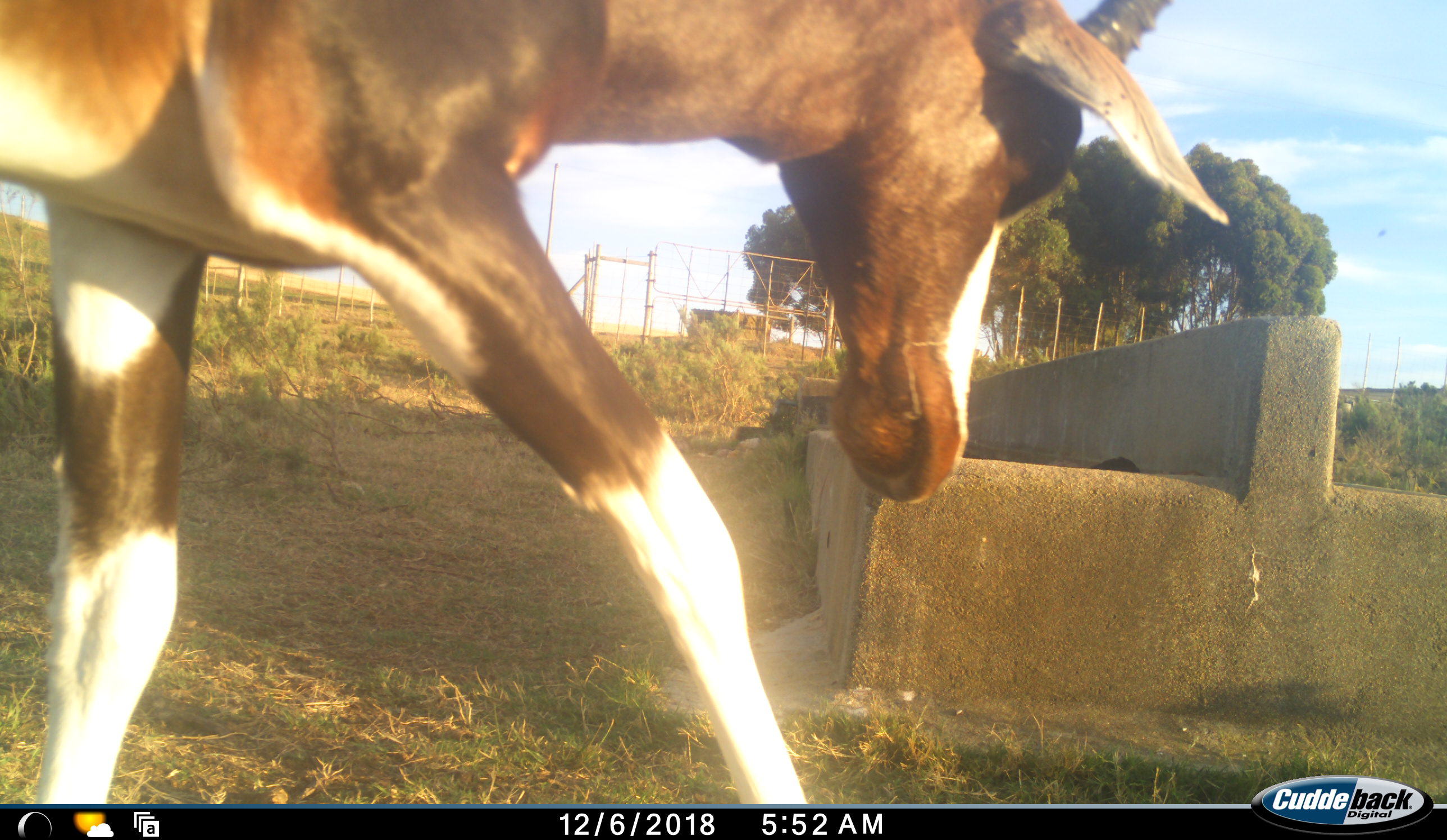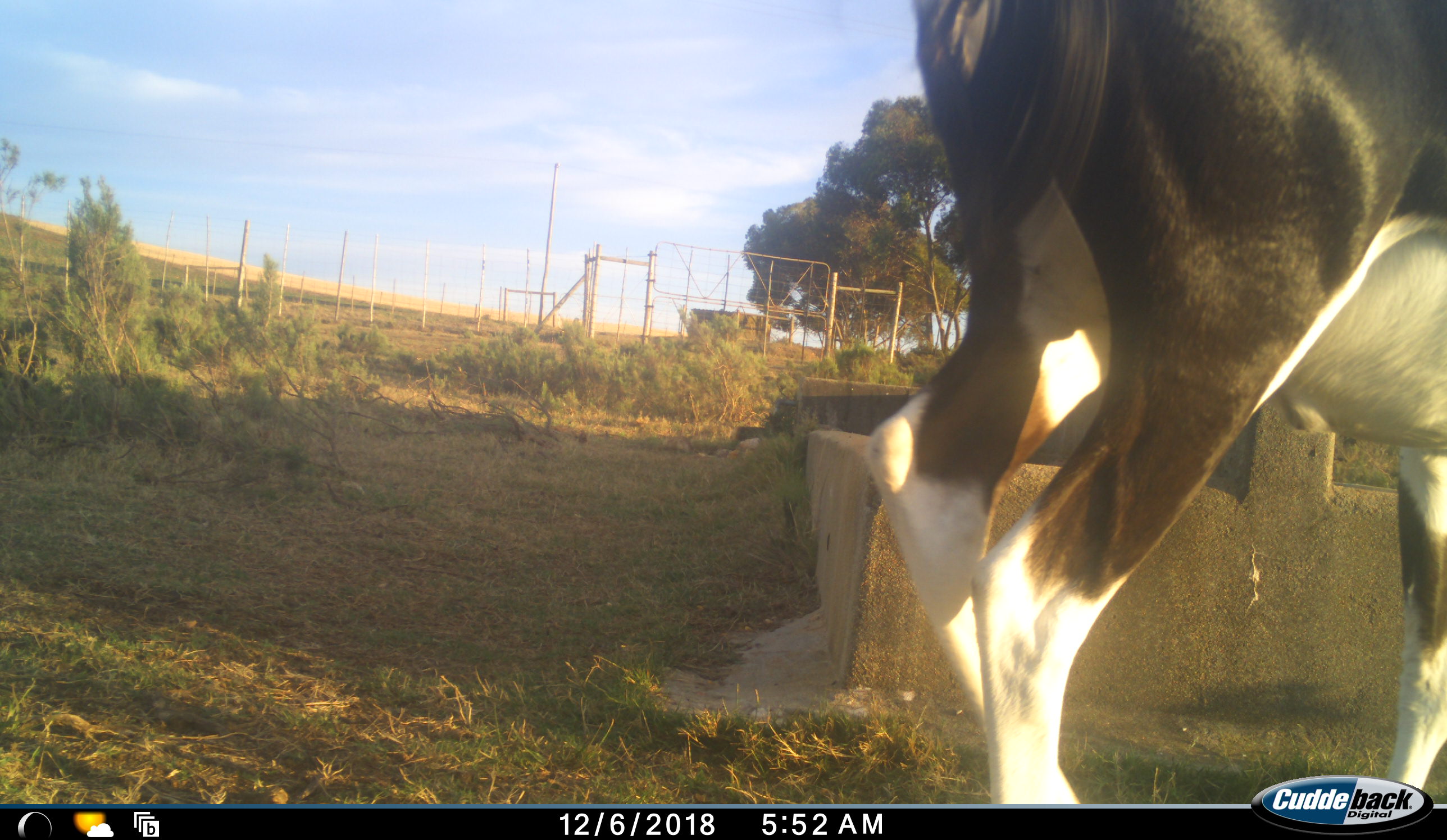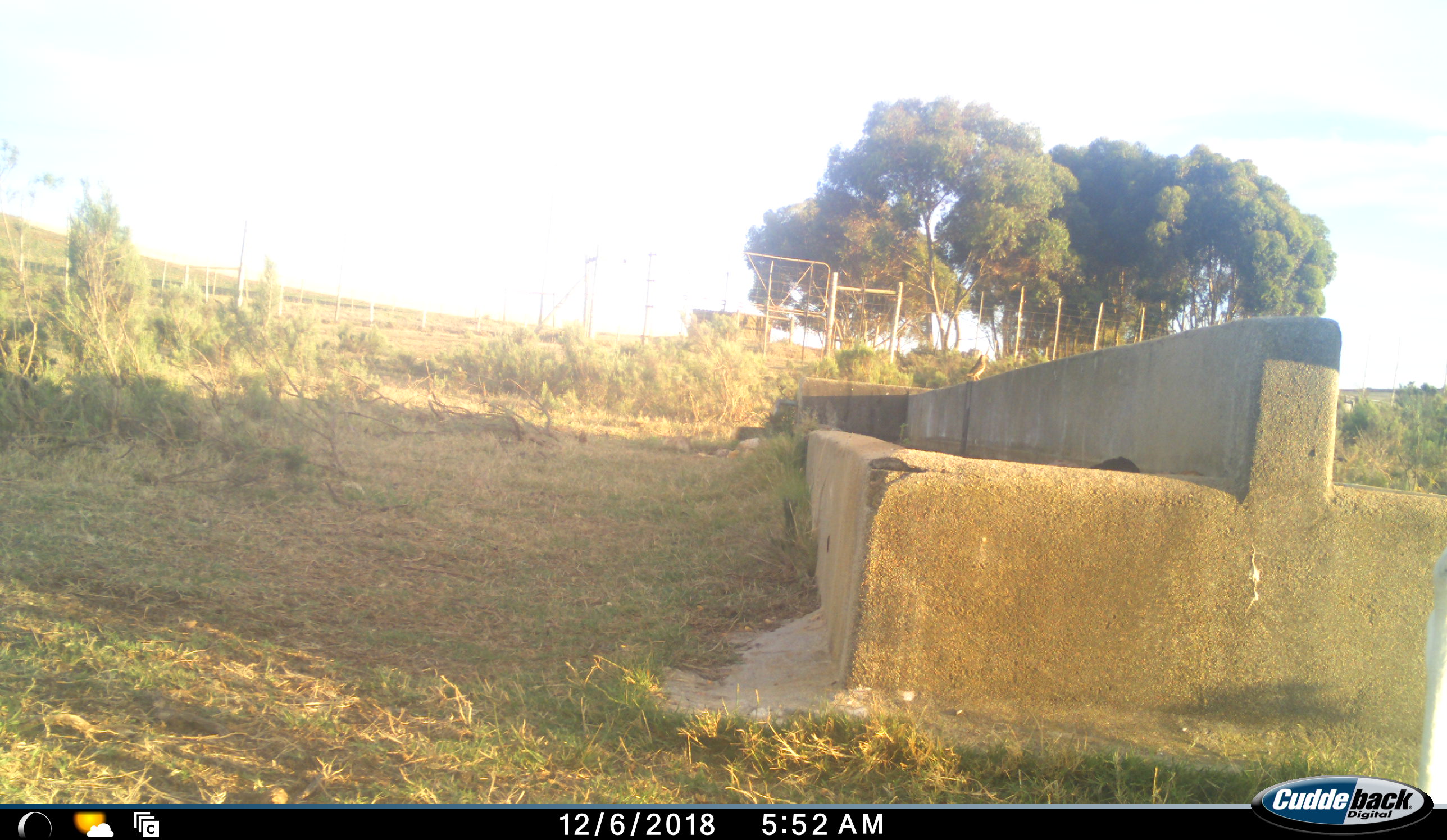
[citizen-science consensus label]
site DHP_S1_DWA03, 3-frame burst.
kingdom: Animalia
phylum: Chordata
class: Mammalia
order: Artiodactyla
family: Bovidae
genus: Damaliscus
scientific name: Damaliscus pygargus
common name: bontebok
Bontebok (Damaliscus pygargus), count 1. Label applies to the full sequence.